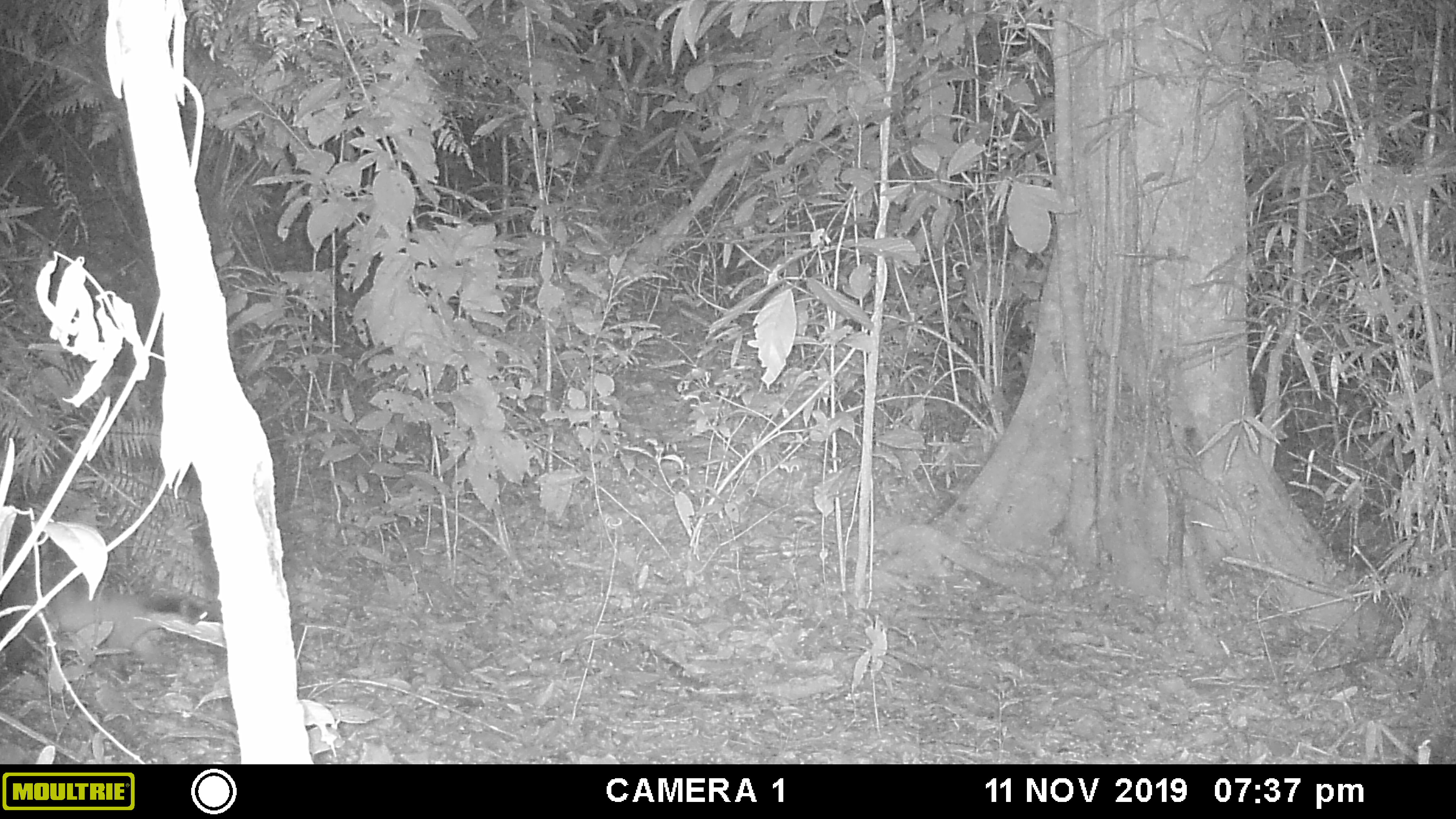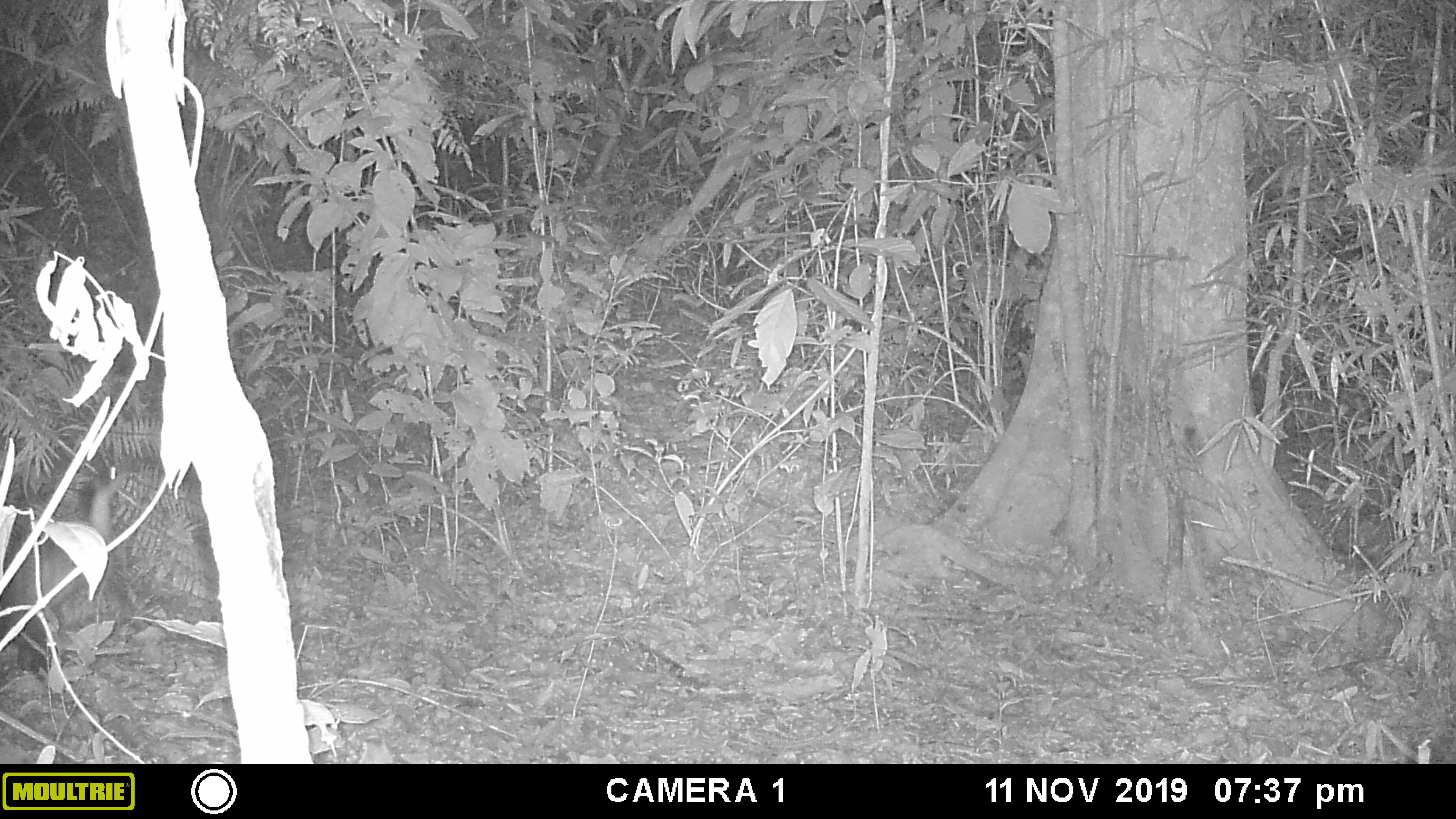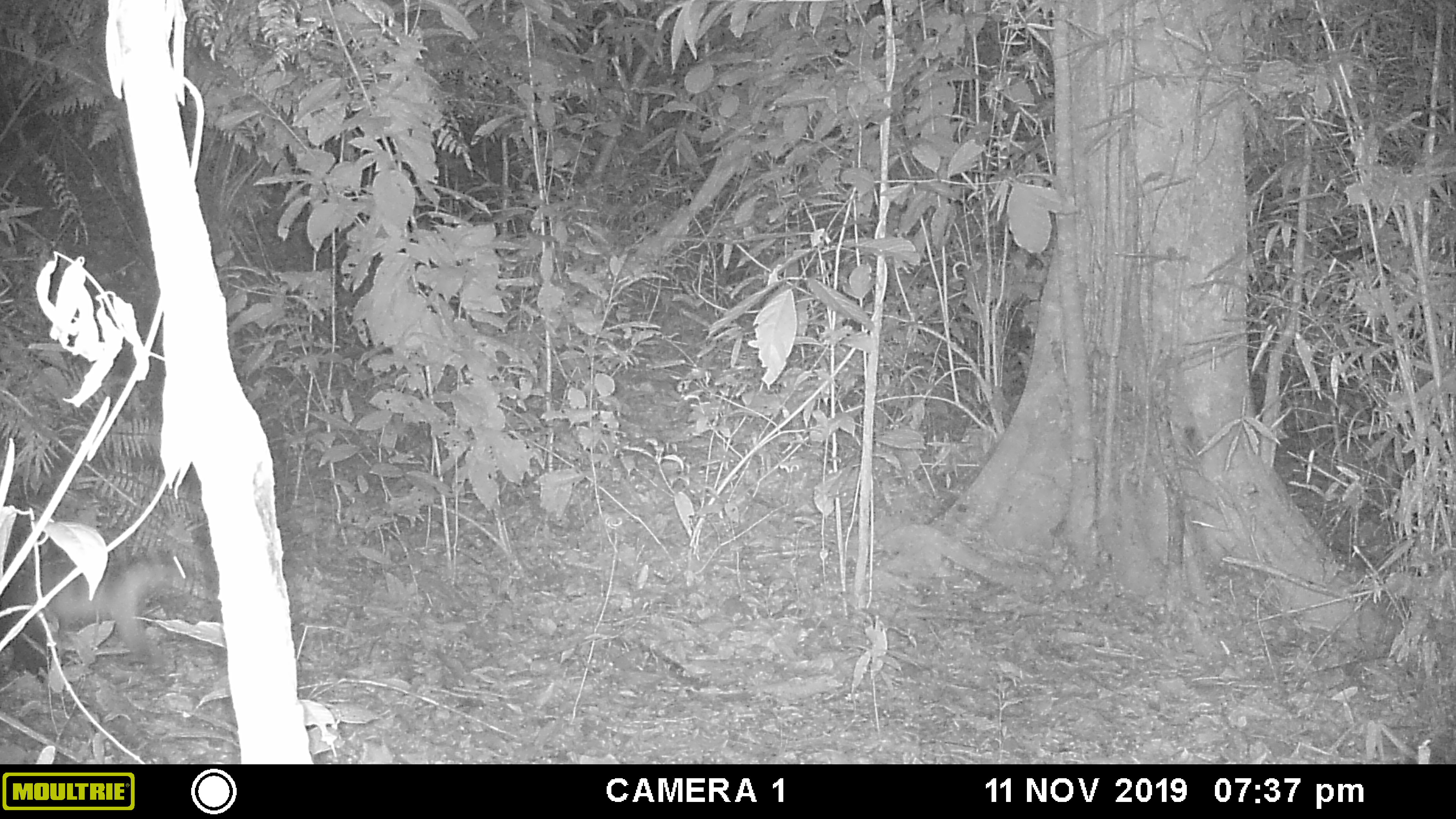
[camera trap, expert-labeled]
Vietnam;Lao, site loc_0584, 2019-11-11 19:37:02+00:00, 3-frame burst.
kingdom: Animalia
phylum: Chordata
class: Mammalia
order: Carnivora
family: Mustelidae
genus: Martes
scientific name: Martes flavigula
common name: yellow-throated marten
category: yellow throated marten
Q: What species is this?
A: Yellow throated marten (yellow-throated marten) (Martes flavigula).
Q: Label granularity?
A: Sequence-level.